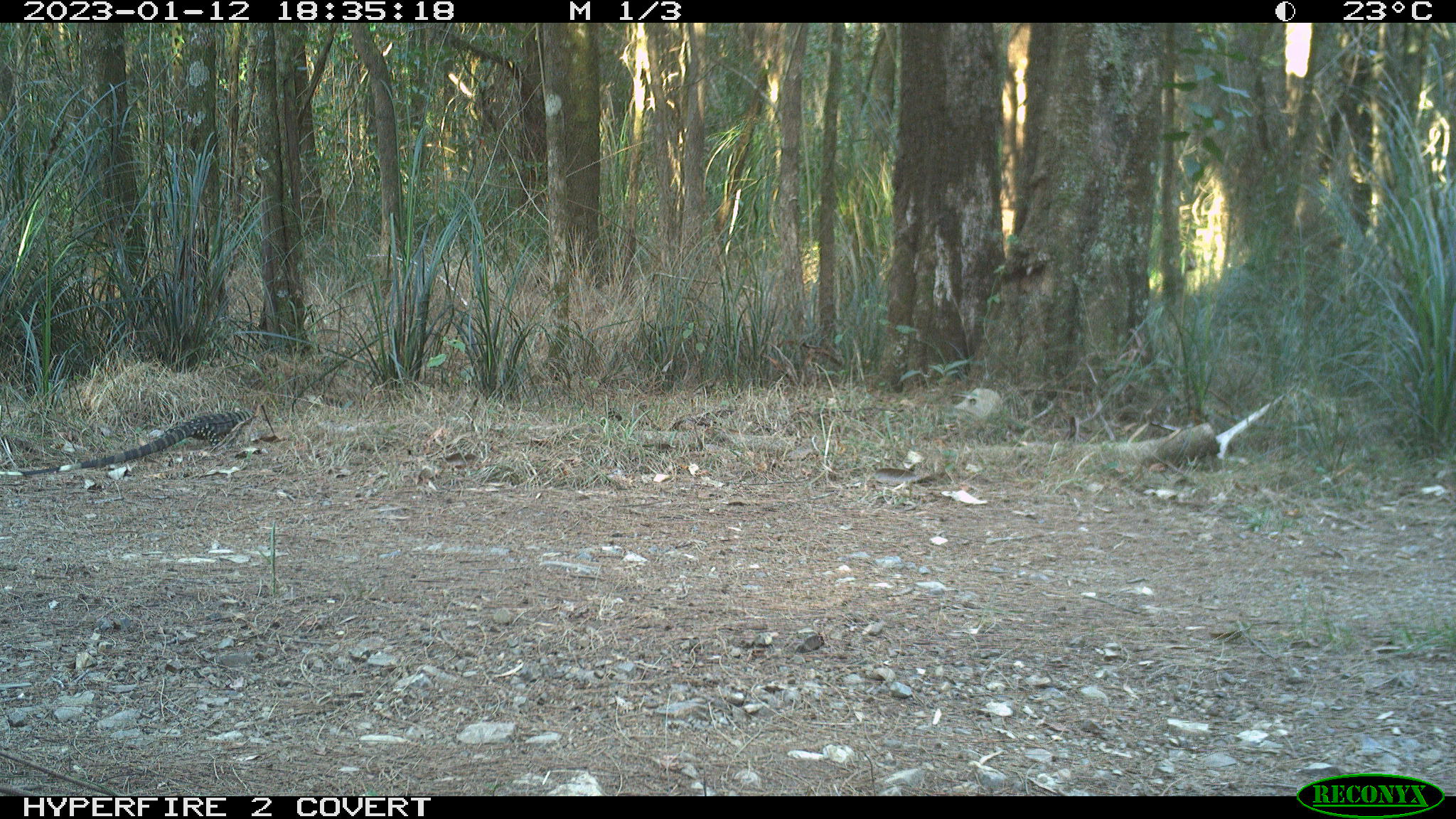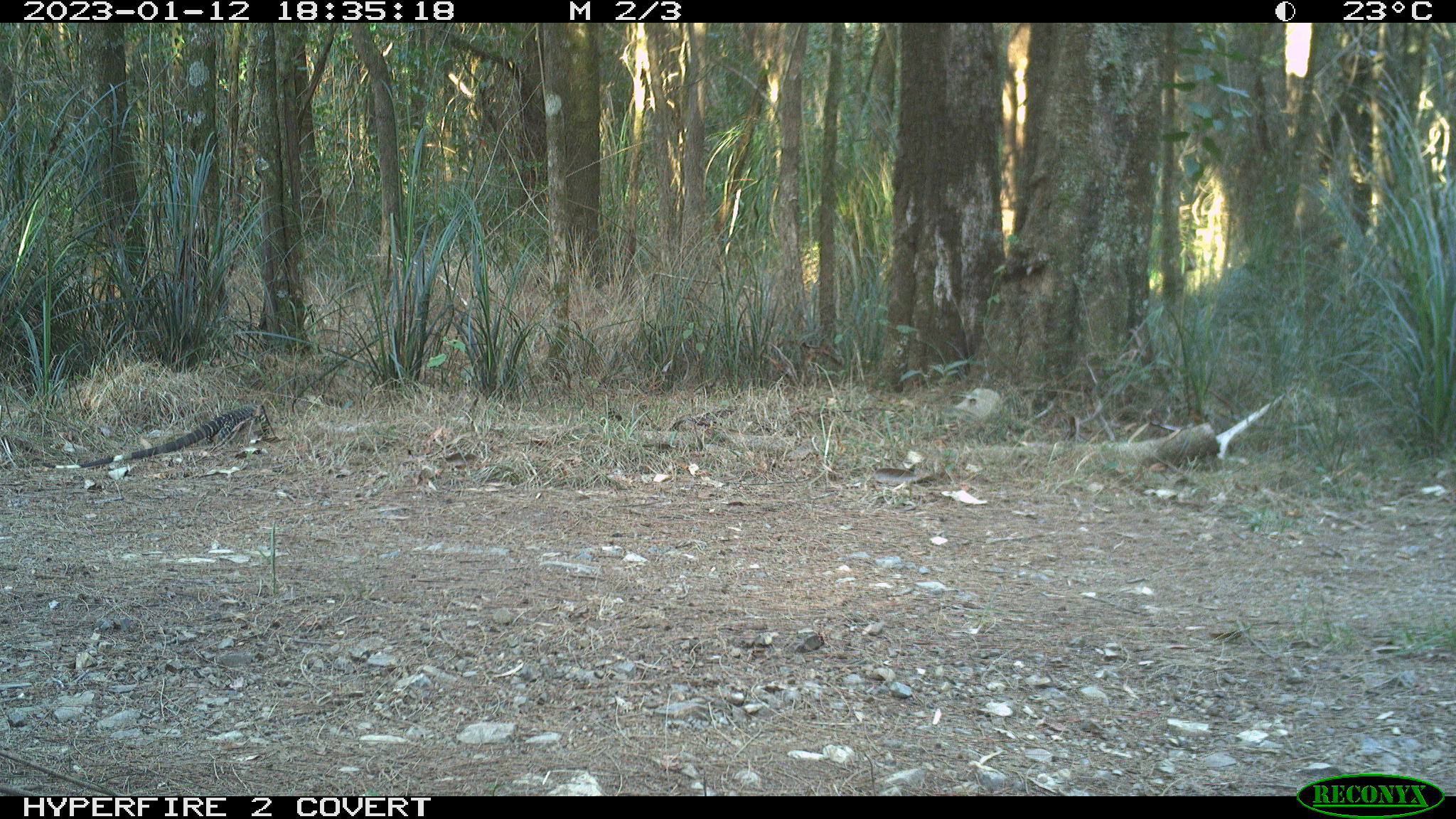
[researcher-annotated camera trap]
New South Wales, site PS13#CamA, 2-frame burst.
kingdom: Animalia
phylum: Chordata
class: Reptilia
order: Squamata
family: Varanidae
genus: Varanus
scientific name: Varanus varius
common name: lace monitor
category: goanna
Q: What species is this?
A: Goanna (lace monitor) (Varanus varius).